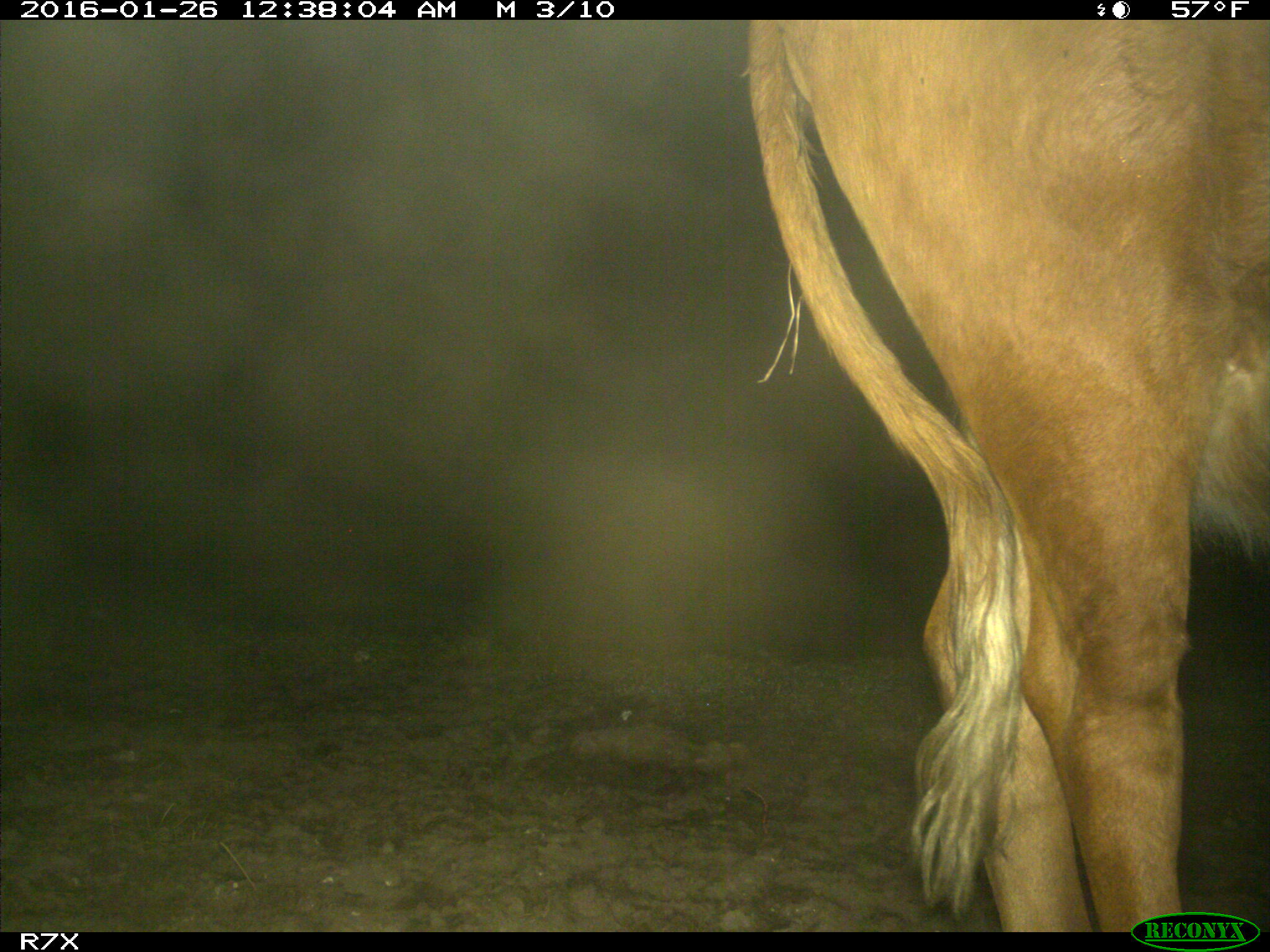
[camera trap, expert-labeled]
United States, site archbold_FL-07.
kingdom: Animalia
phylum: Chordata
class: Mammalia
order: Artiodactyla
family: Bovidae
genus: Bos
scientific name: Bos taurus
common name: domestic cow